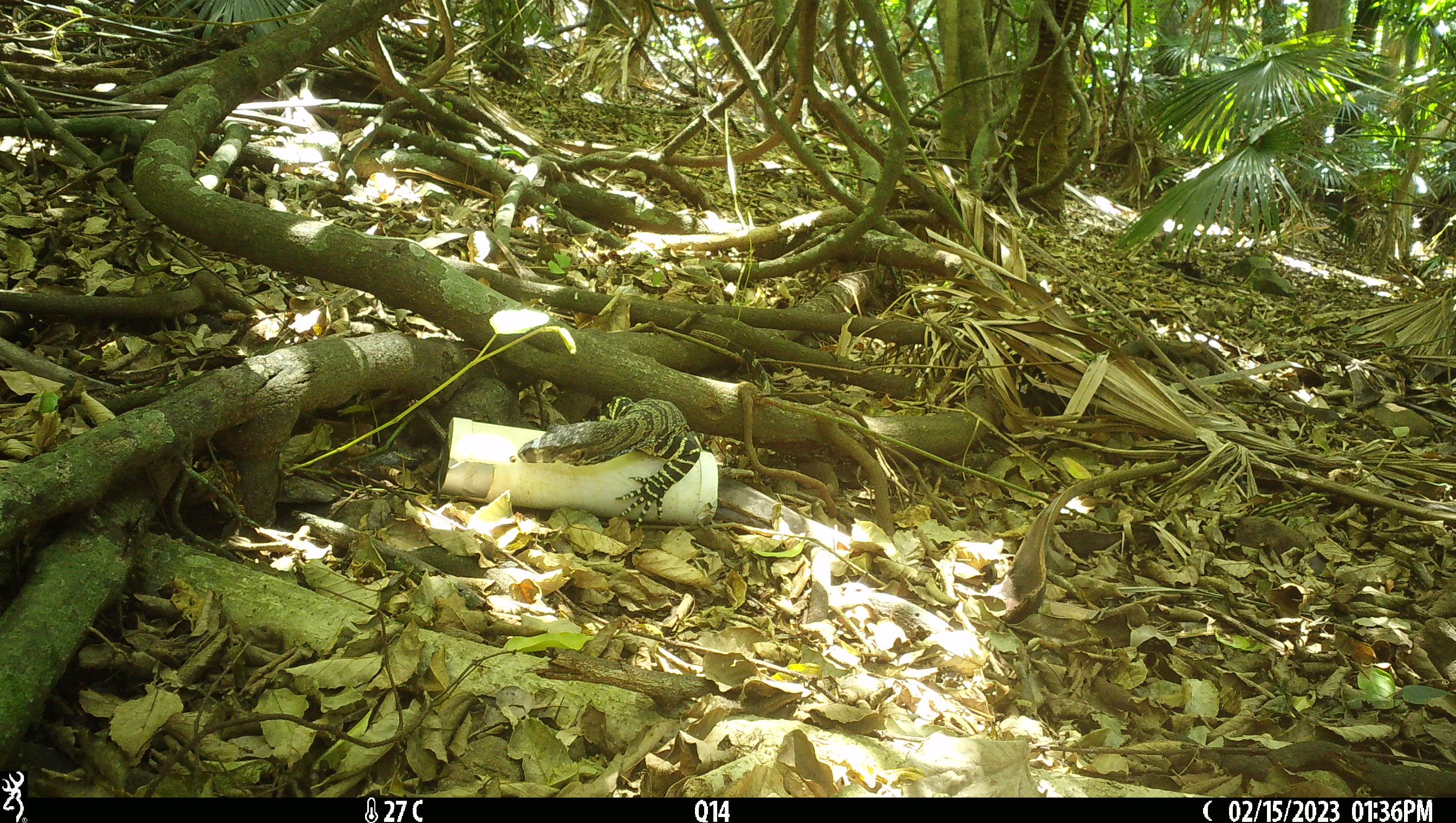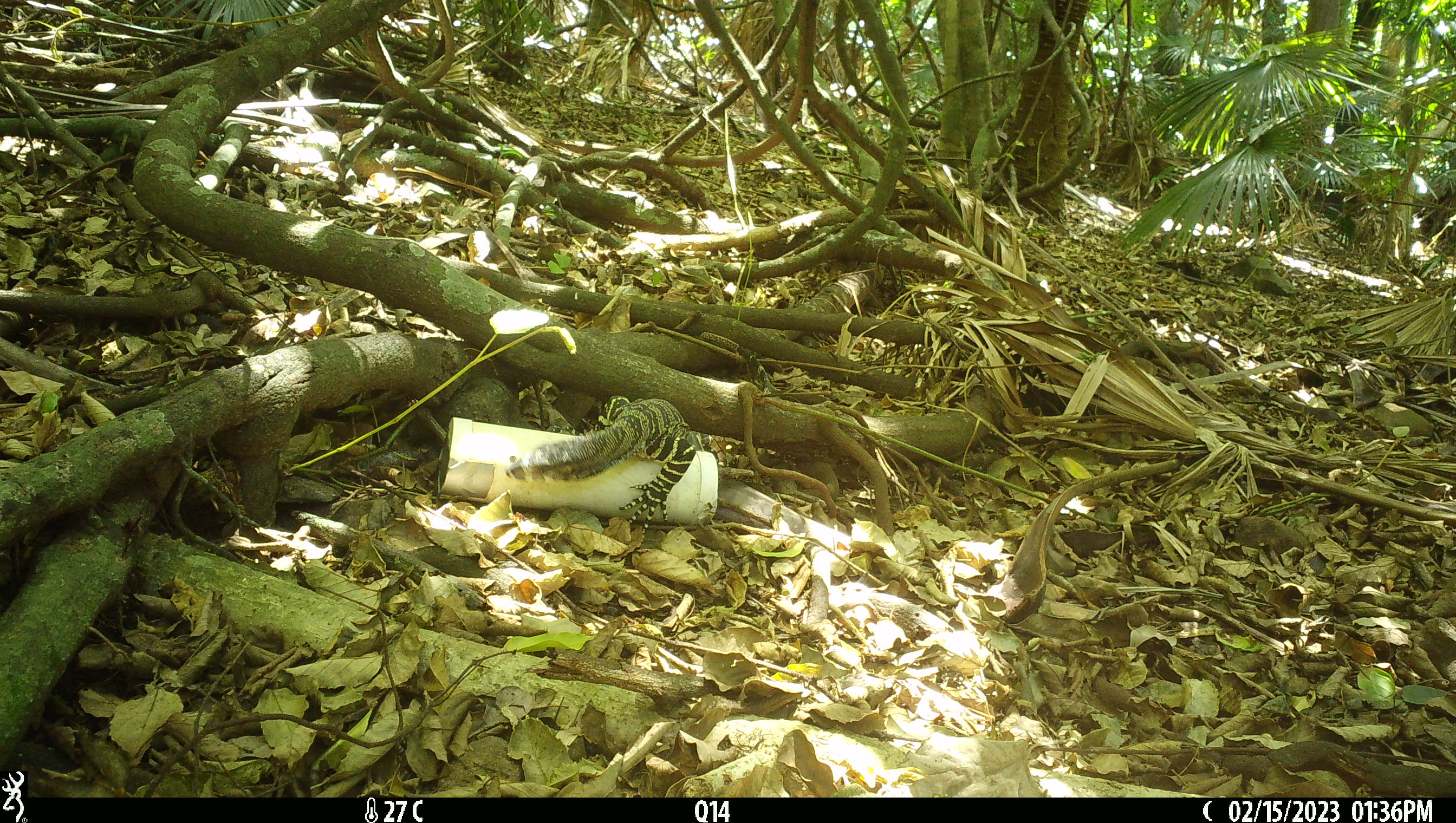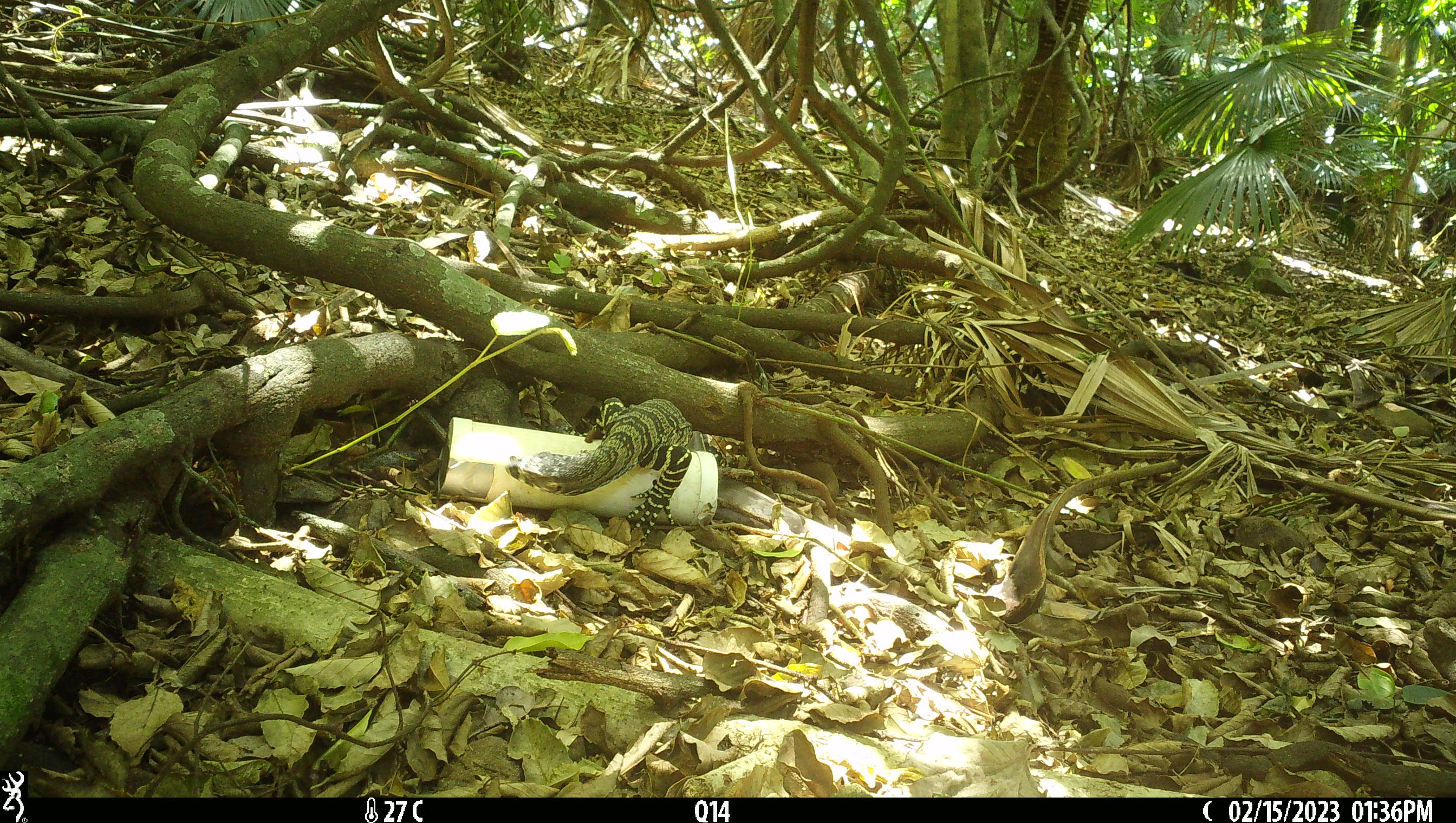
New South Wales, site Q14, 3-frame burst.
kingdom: Animalia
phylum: Chordata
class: Reptilia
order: Squamata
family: Varanidae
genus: Varanus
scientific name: Varanus varius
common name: lace monitor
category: goanna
Goanna (lace monitor) (Varanus varius).